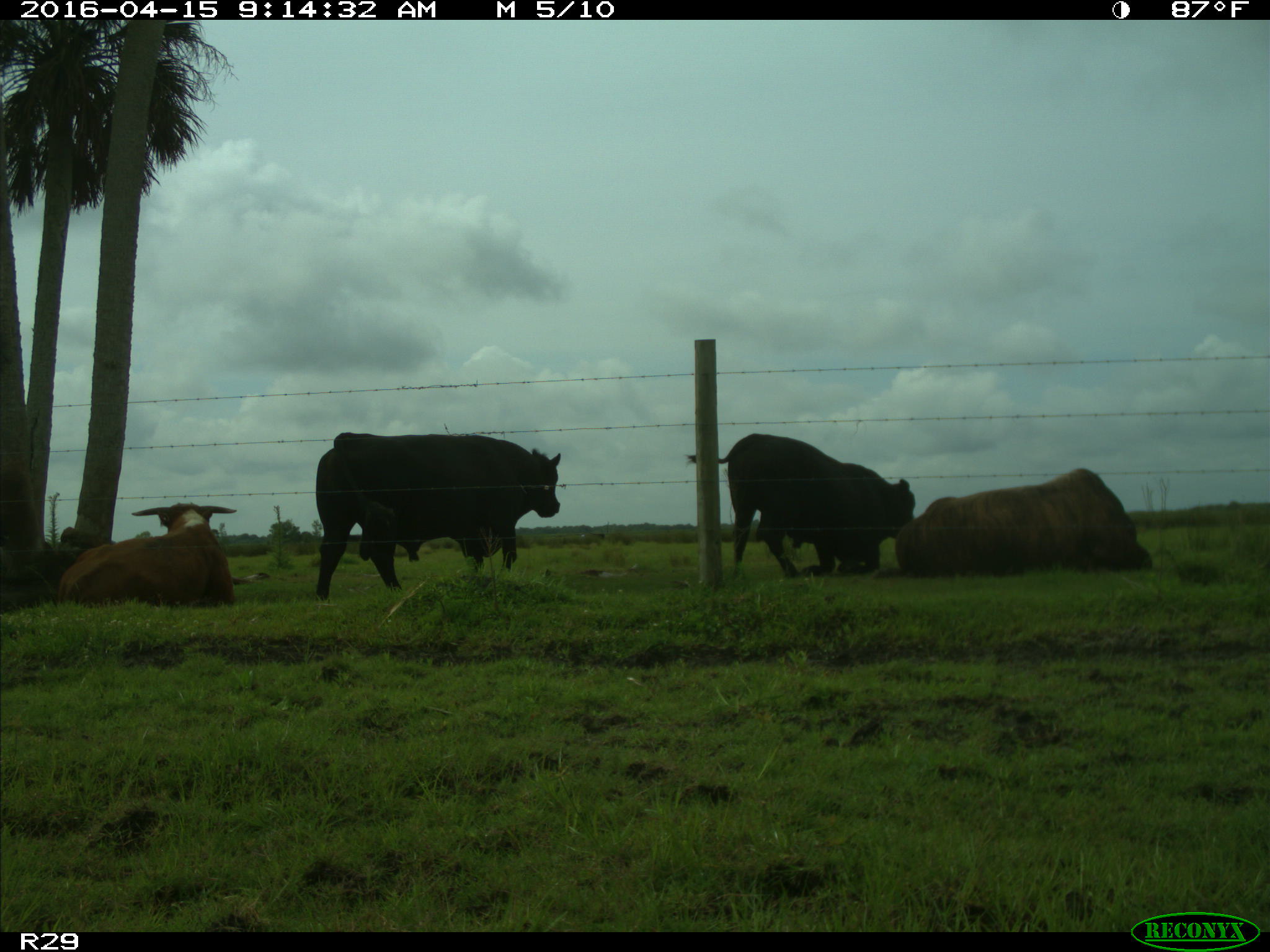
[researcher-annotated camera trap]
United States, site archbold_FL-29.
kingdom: Animalia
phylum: Chordata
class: Mammalia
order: Artiodactyla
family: Bovidae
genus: Bos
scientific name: Bos taurus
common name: domestic cow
Bos taurus (domestic cow).